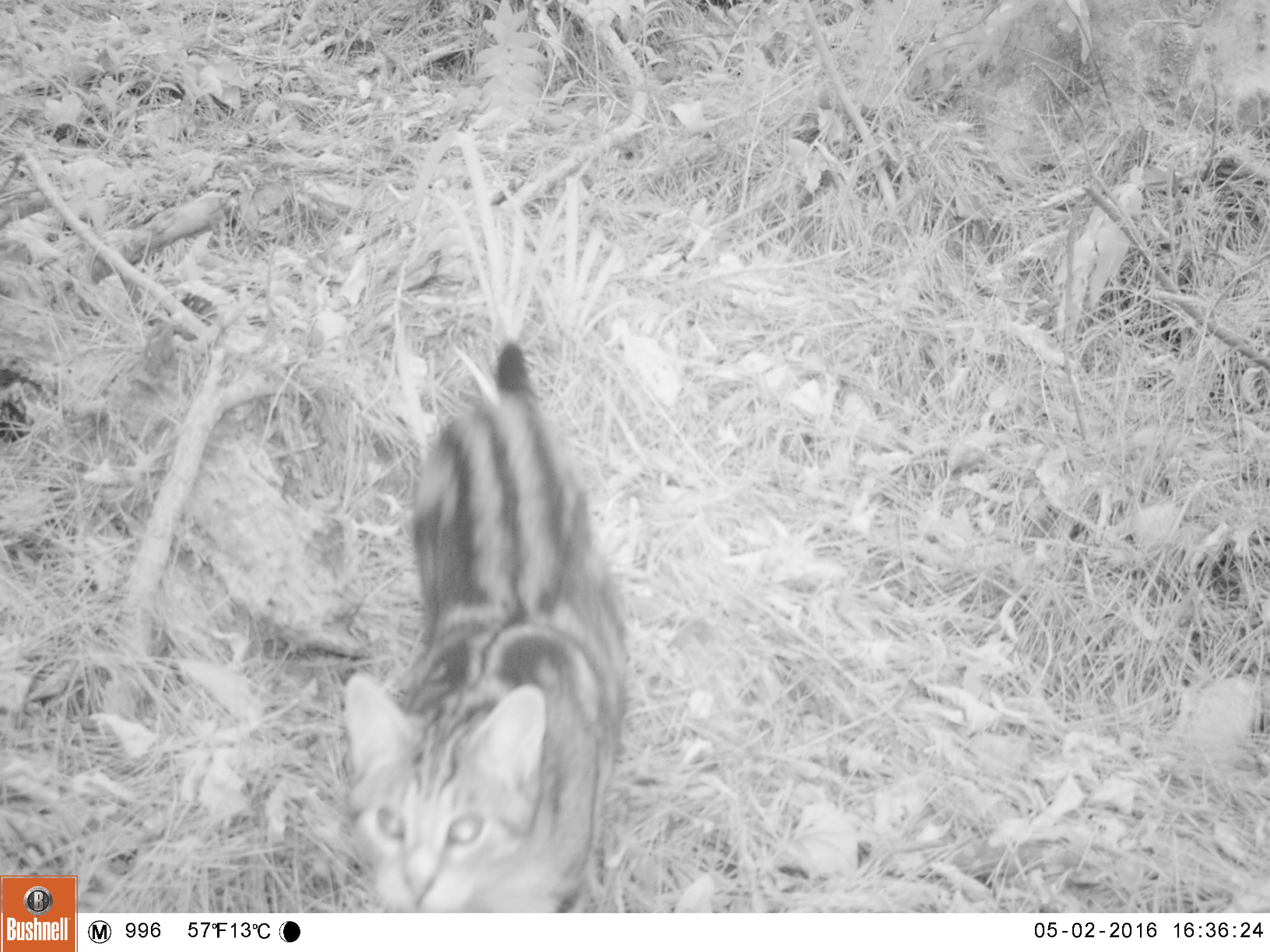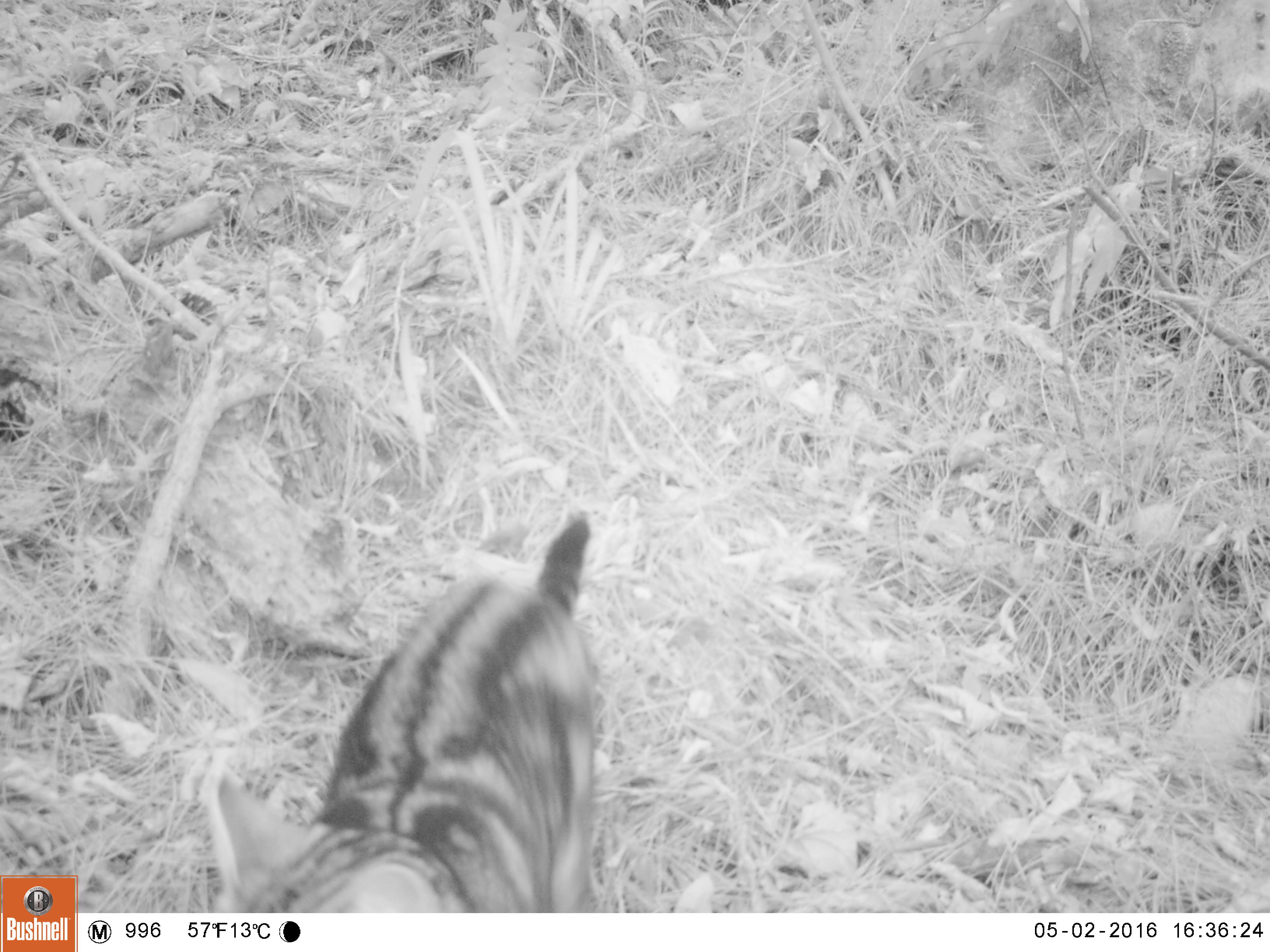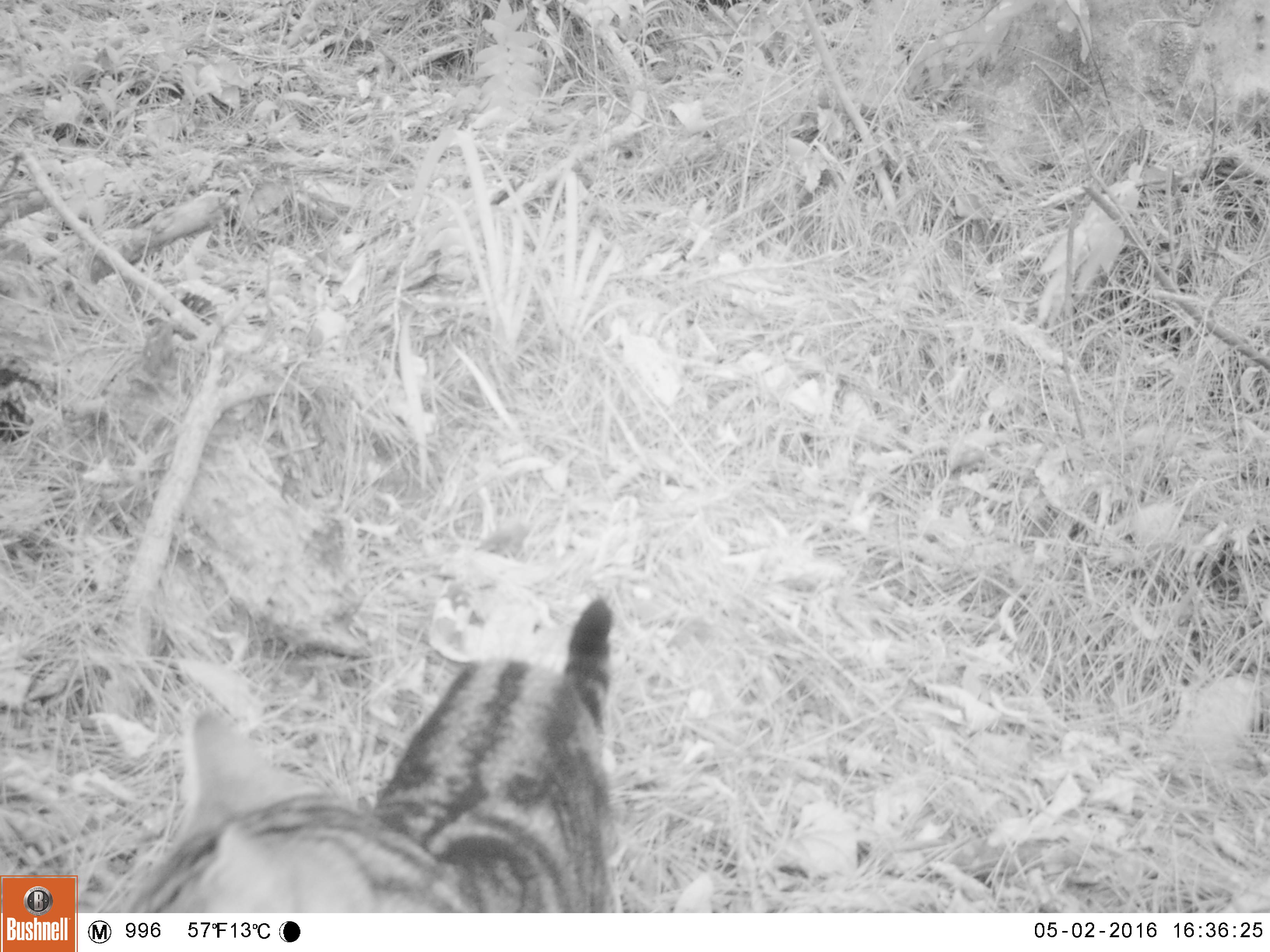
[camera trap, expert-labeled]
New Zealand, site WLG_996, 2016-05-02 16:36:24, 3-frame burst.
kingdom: Animalia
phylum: Chordata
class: Mammalia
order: Carnivora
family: Felidae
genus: Felis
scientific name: Felis catus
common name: domestic cat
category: cat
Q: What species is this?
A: Cat (domestic cat) (Felis catus).